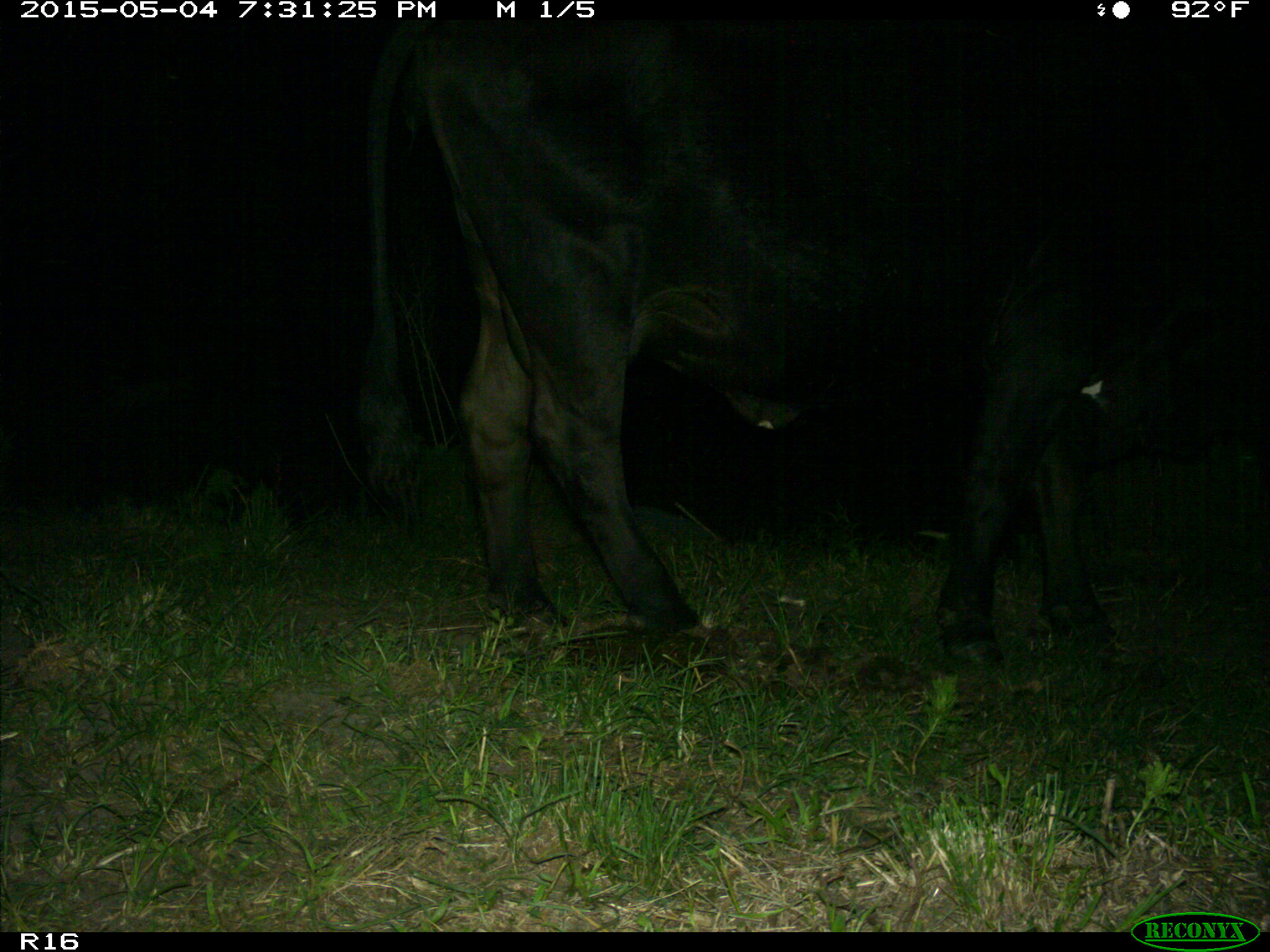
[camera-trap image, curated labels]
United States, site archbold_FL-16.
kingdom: Animalia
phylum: Chordata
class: Mammalia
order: Artiodactyla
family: Bovidae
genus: Bos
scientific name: Bos taurus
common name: domestic cow